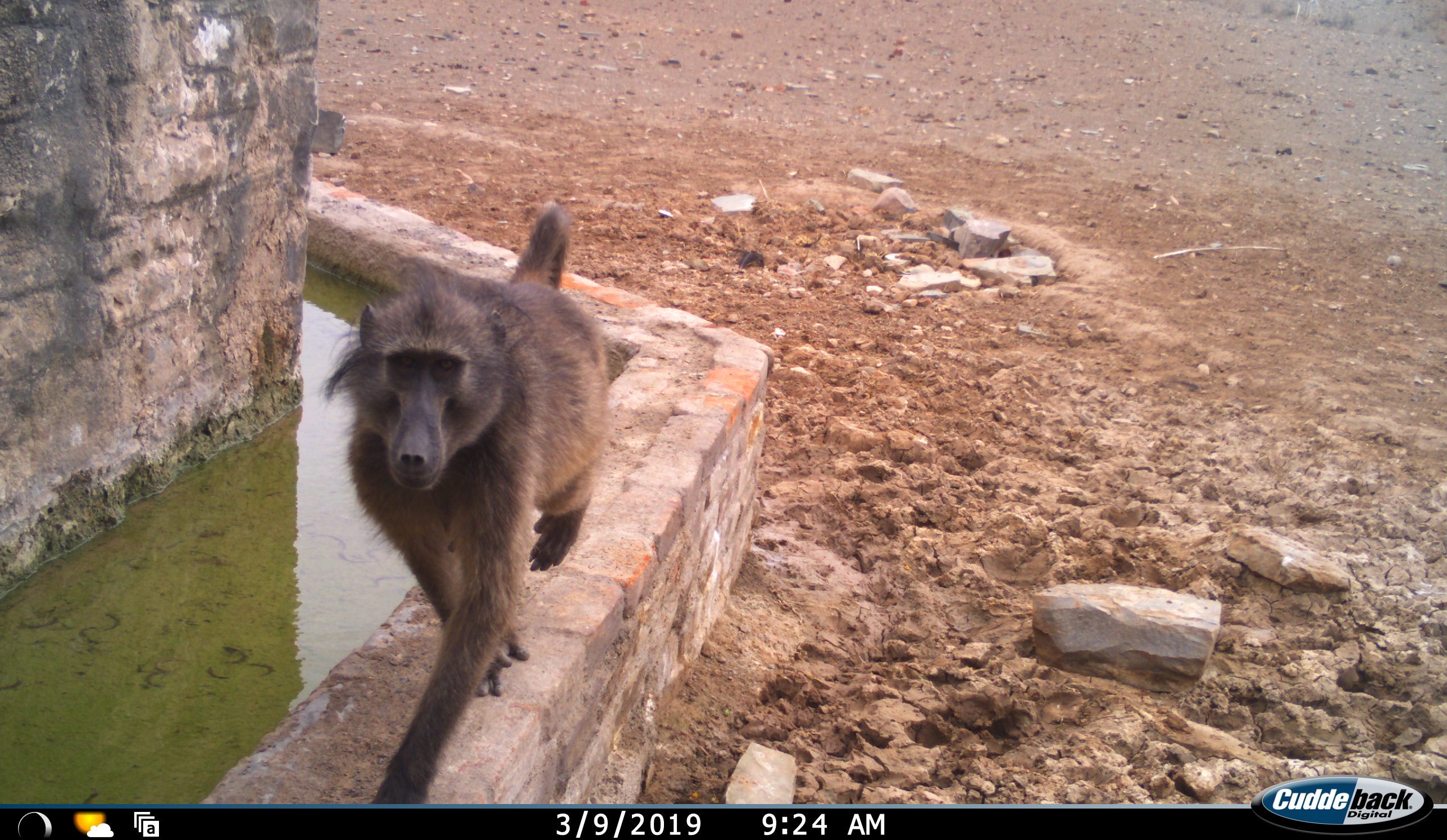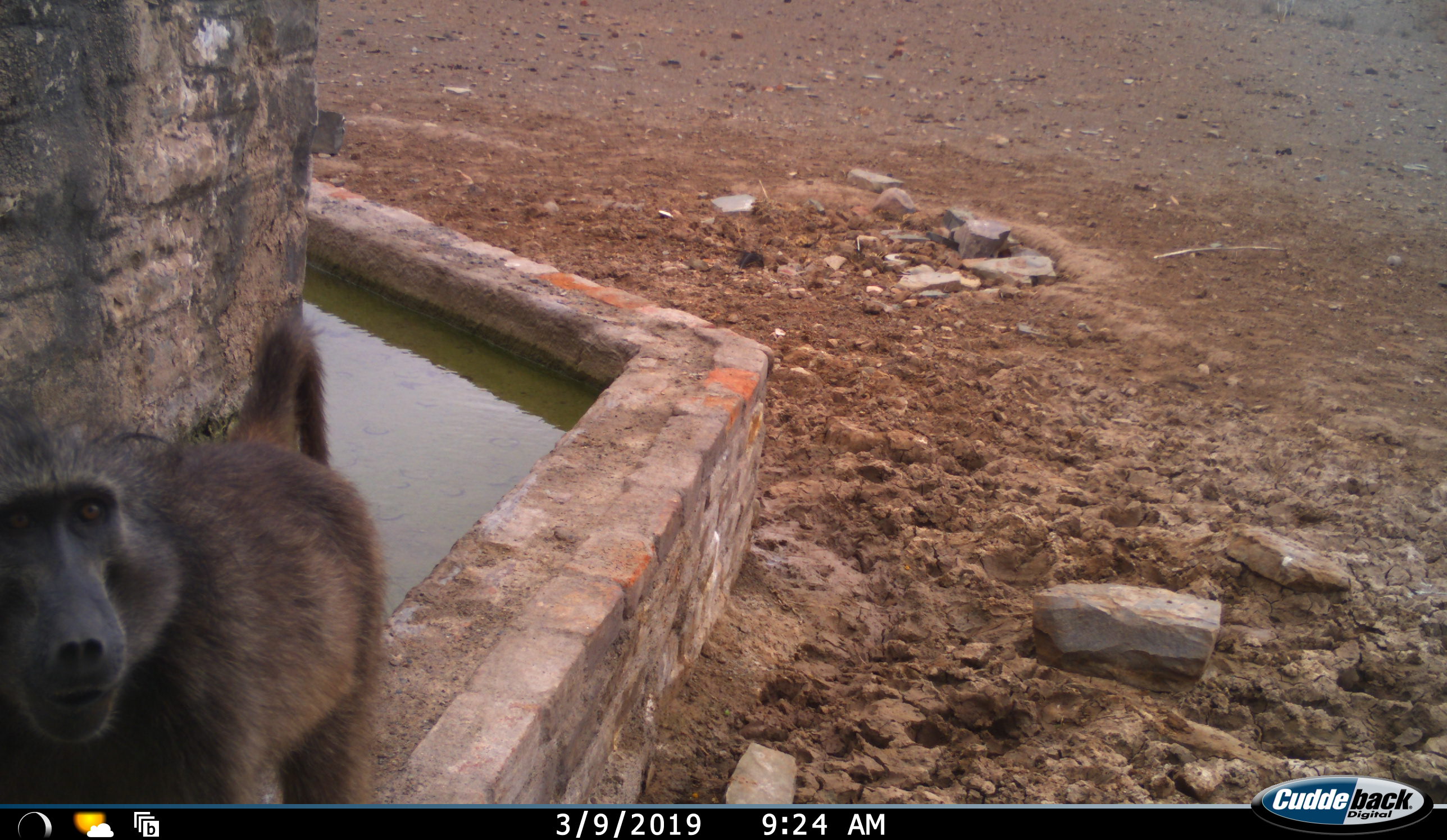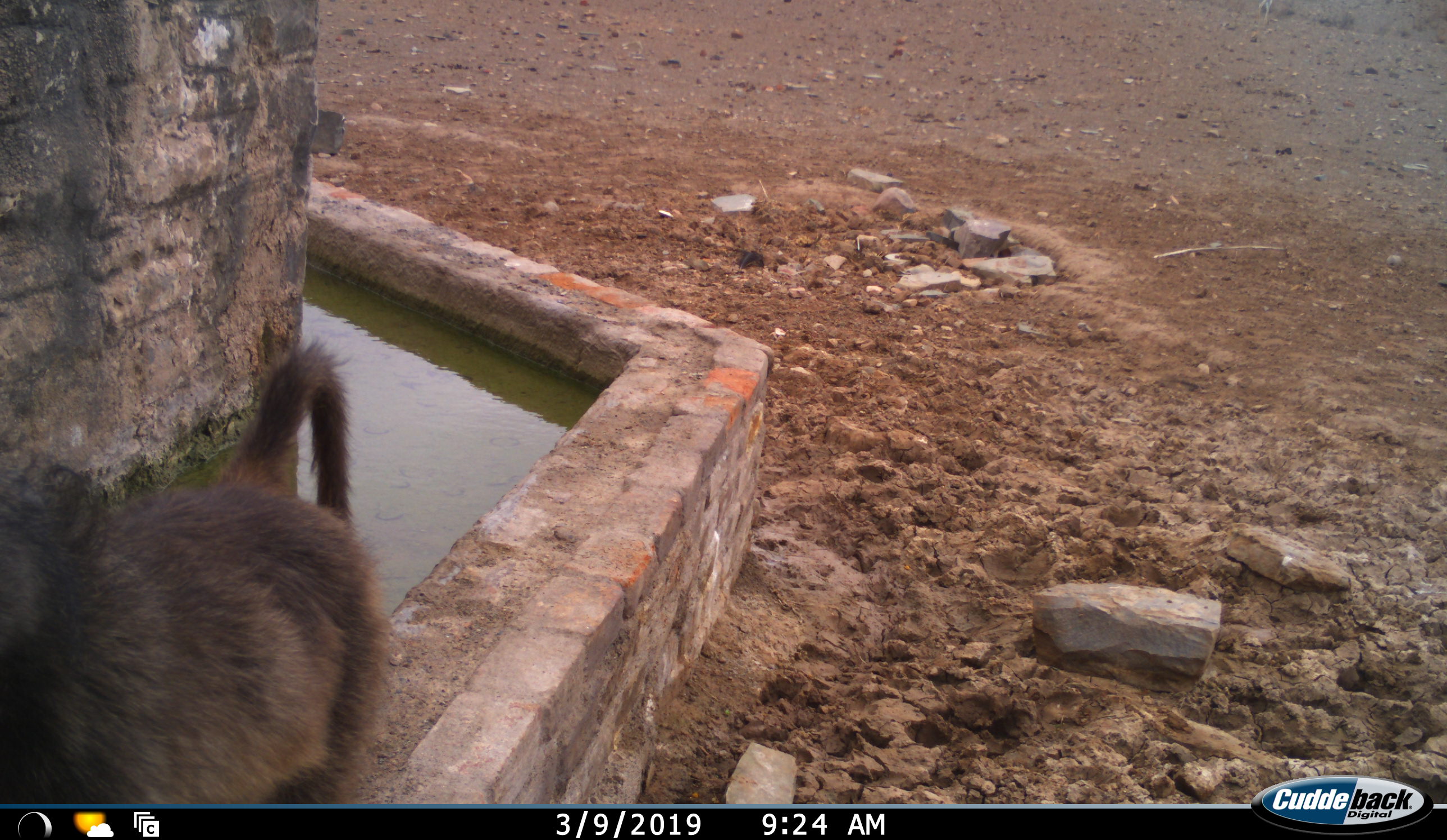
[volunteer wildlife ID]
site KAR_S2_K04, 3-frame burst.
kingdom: Animalia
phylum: Chordata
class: Mammalia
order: Primates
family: Cercopithecidae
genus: Papio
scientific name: Papio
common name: baboon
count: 1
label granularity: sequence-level